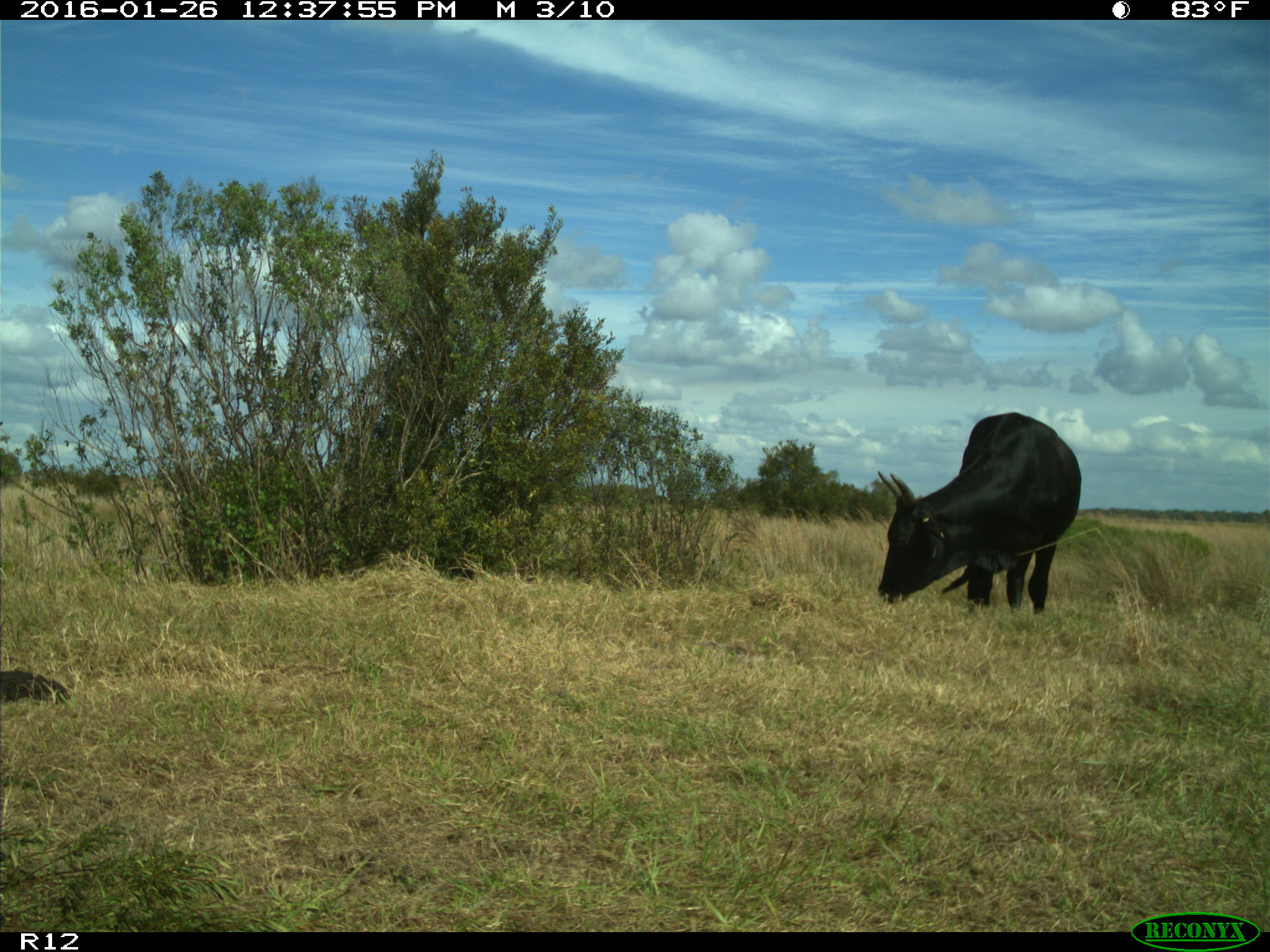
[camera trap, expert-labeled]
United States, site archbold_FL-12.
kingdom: Animalia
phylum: Chordata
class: Mammalia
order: Artiodactyla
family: Bovidae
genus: Bos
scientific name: Bos taurus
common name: domestic cow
Bos taurus (domestic cow).